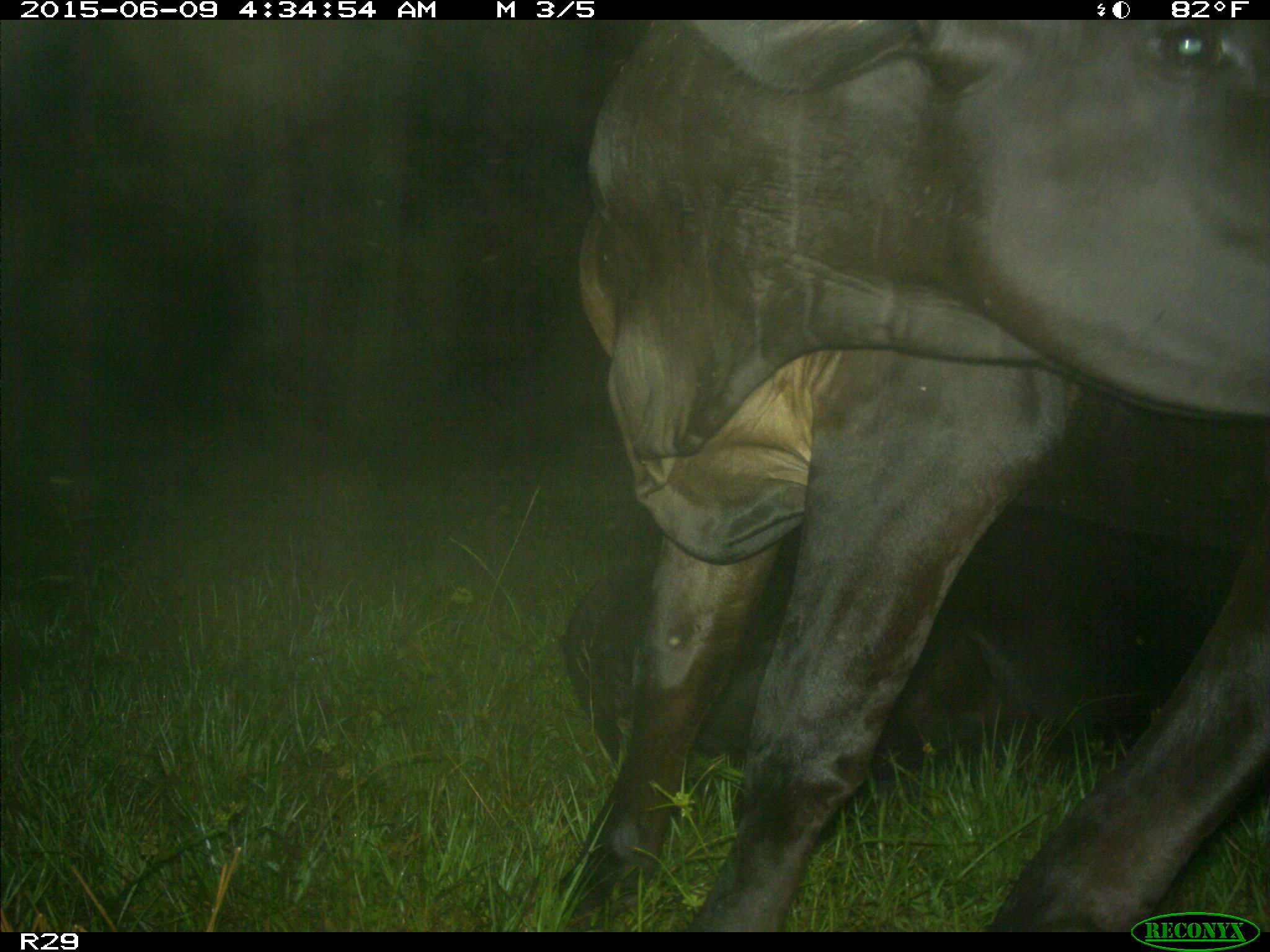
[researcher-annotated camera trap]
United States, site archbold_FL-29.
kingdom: Animalia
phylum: Chordata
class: Mammalia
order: Artiodactyla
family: Bovidae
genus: Bos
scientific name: Bos taurus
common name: domestic cow